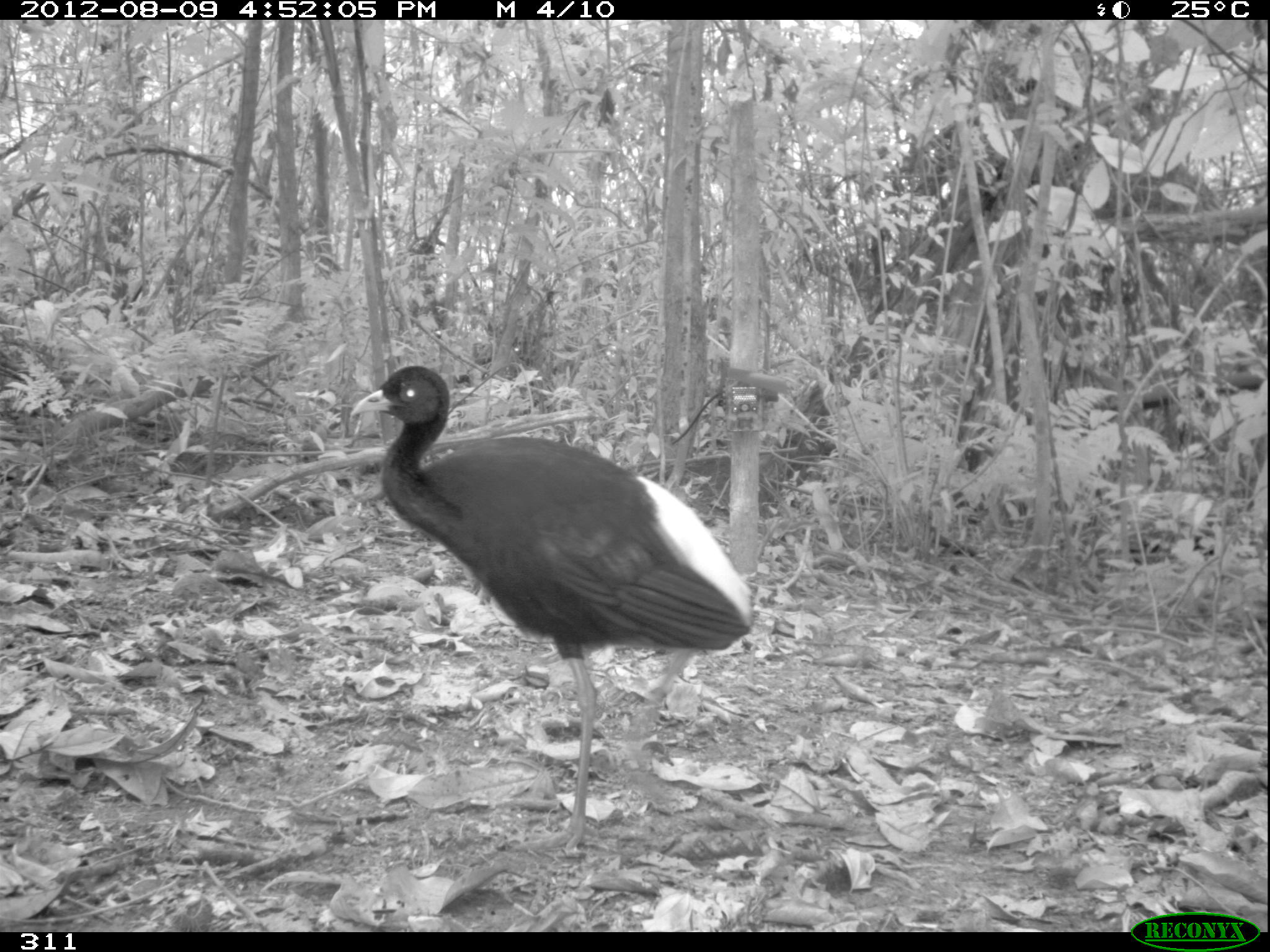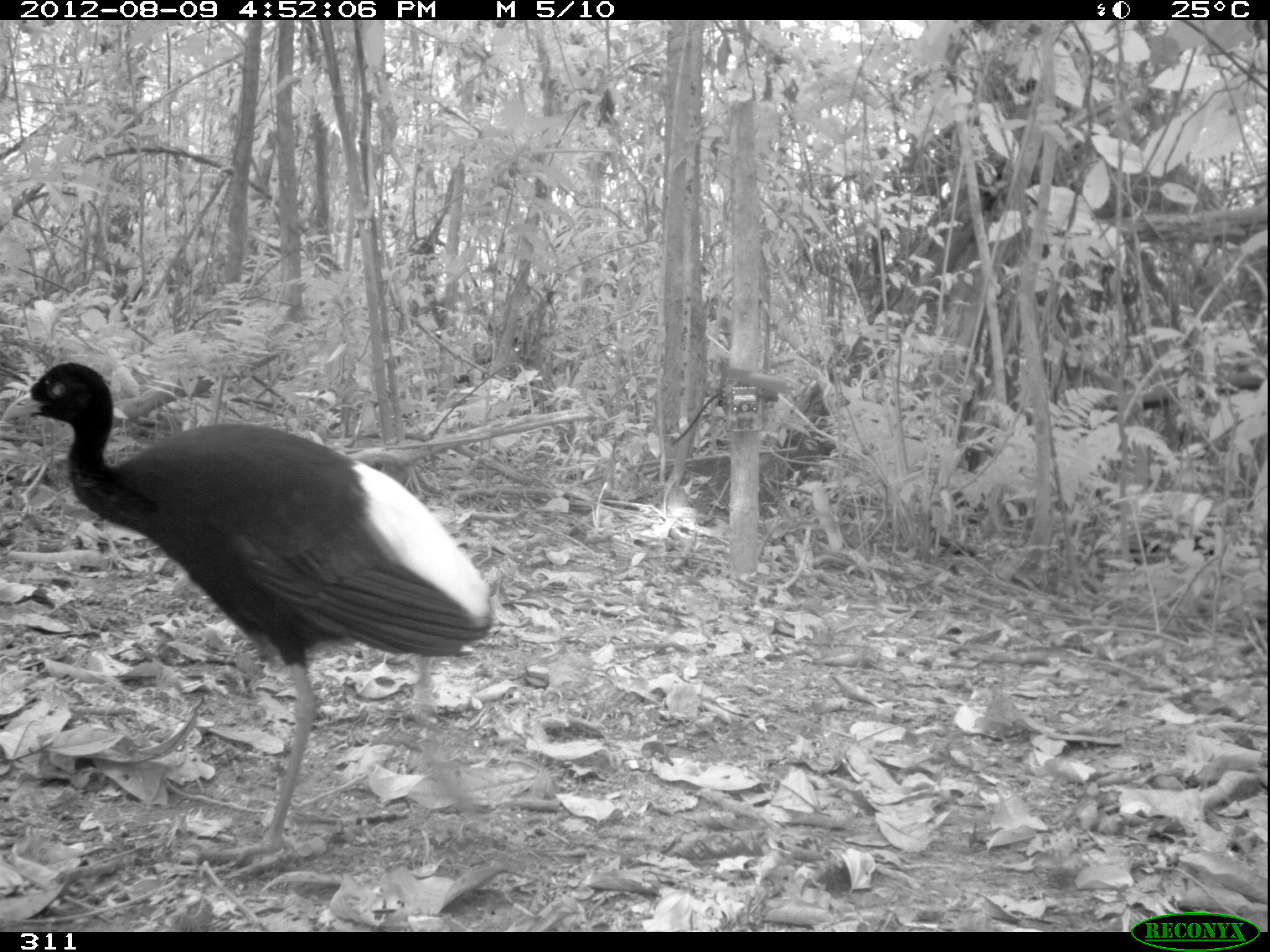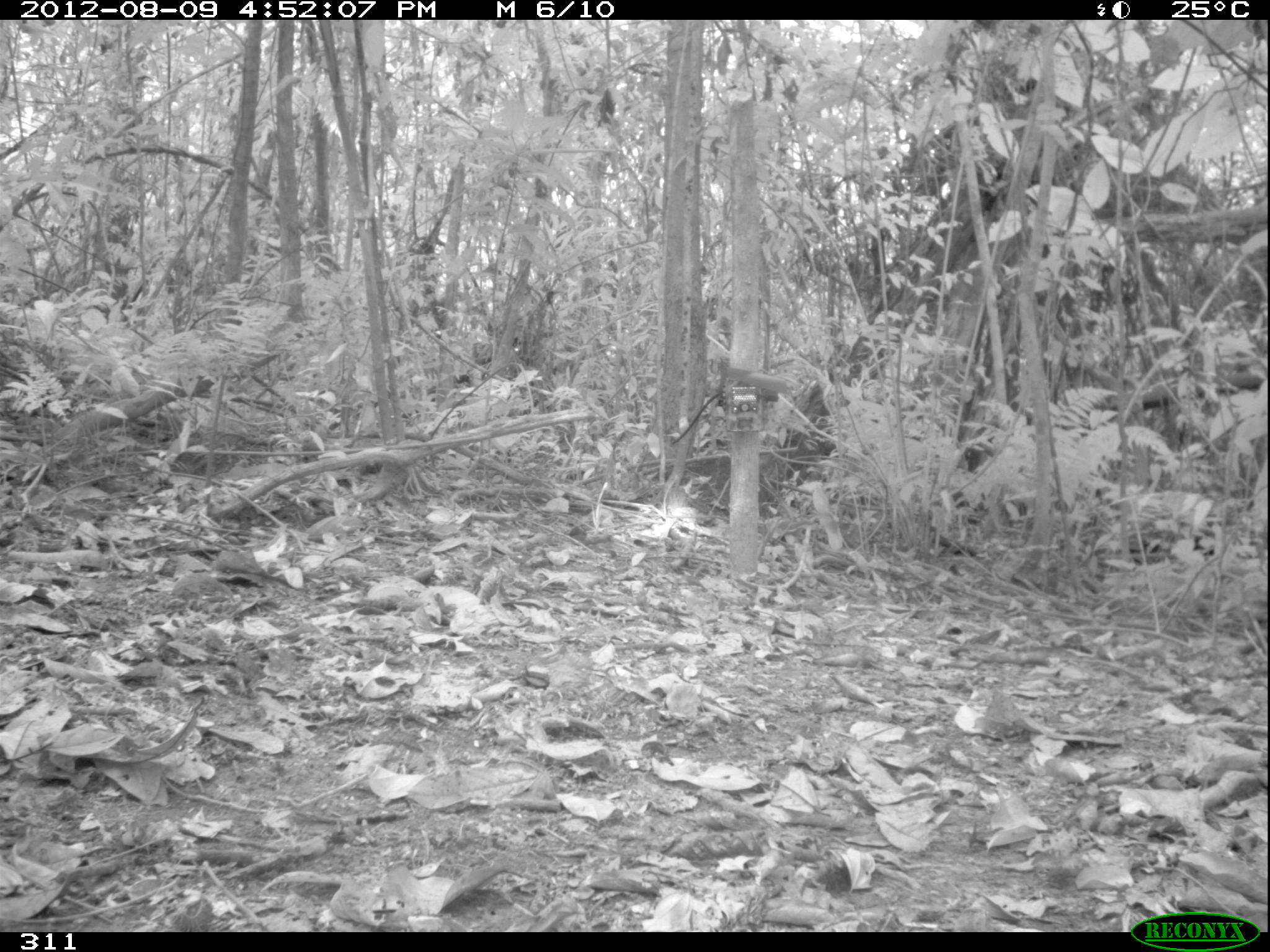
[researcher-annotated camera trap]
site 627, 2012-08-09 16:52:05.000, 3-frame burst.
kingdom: Animalia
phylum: Chordata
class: Aves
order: Gruiformes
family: Psophiidae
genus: Psophia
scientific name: Psophia leucoptera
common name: pale-winged trumpeter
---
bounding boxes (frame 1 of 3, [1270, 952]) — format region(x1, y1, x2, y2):
psophia leucoptera: region(349, 365, 759, 856)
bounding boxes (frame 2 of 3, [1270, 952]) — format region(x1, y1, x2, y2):
psophia leucoptera: region(0, 355, 495, 875)